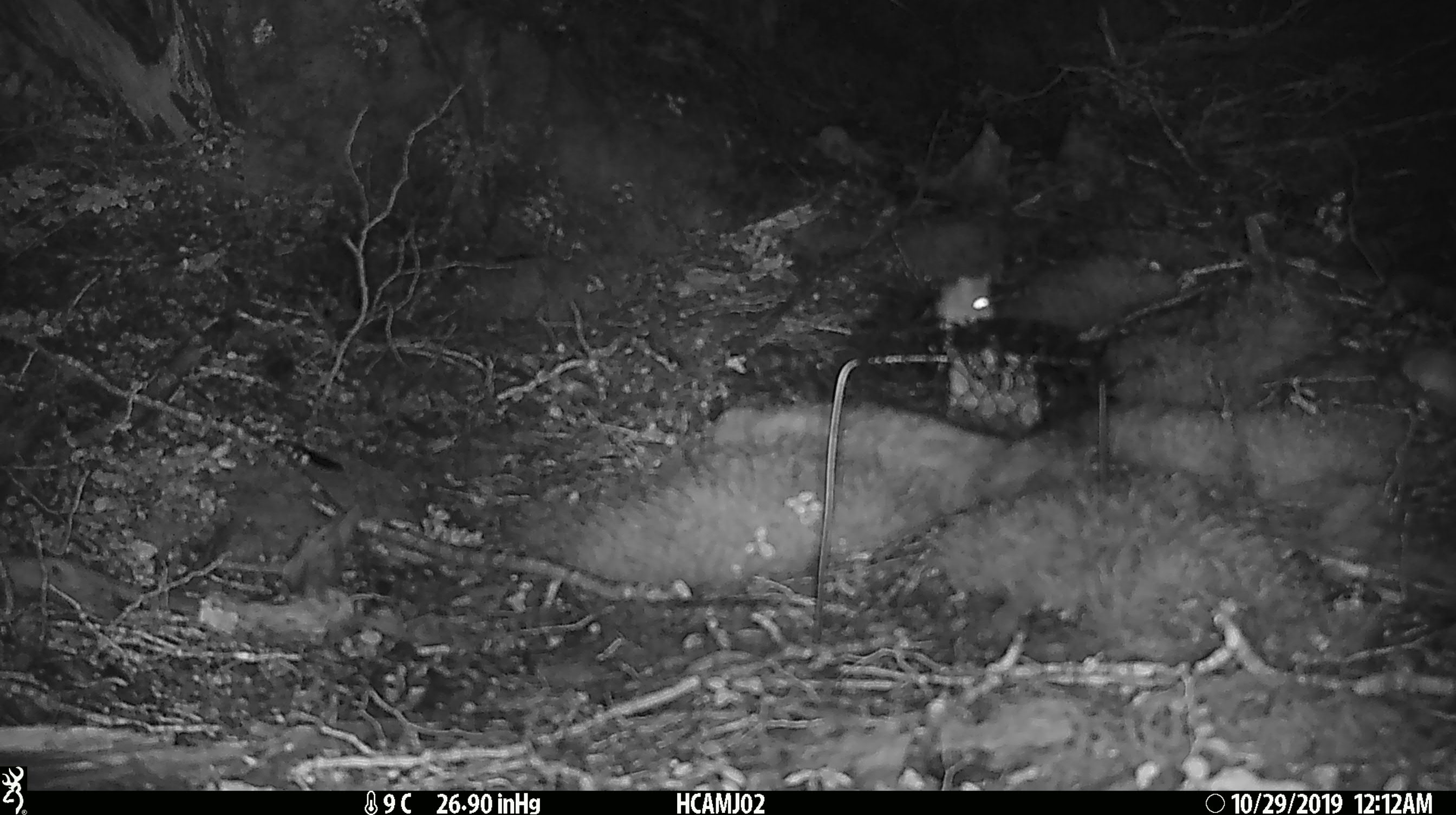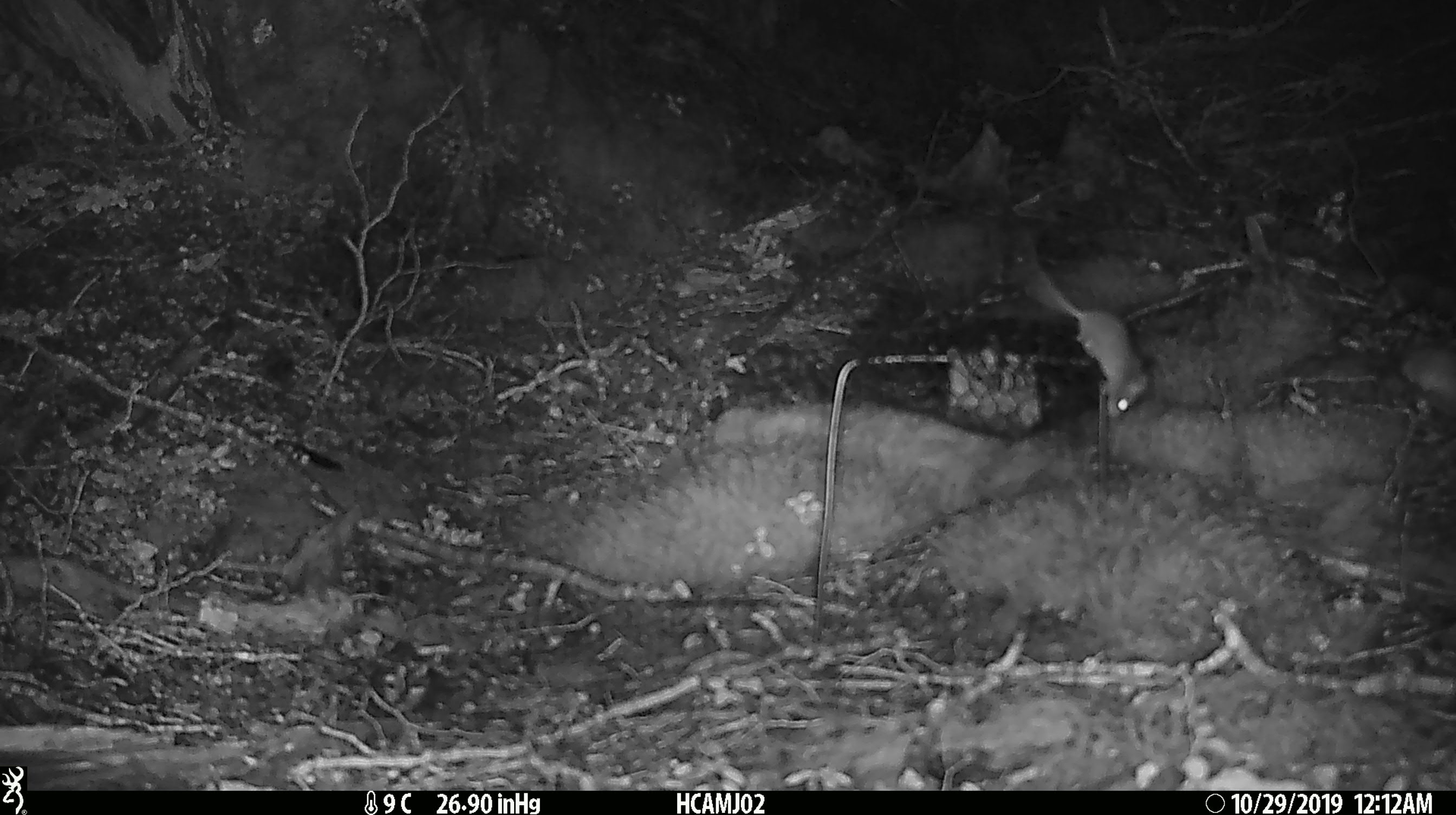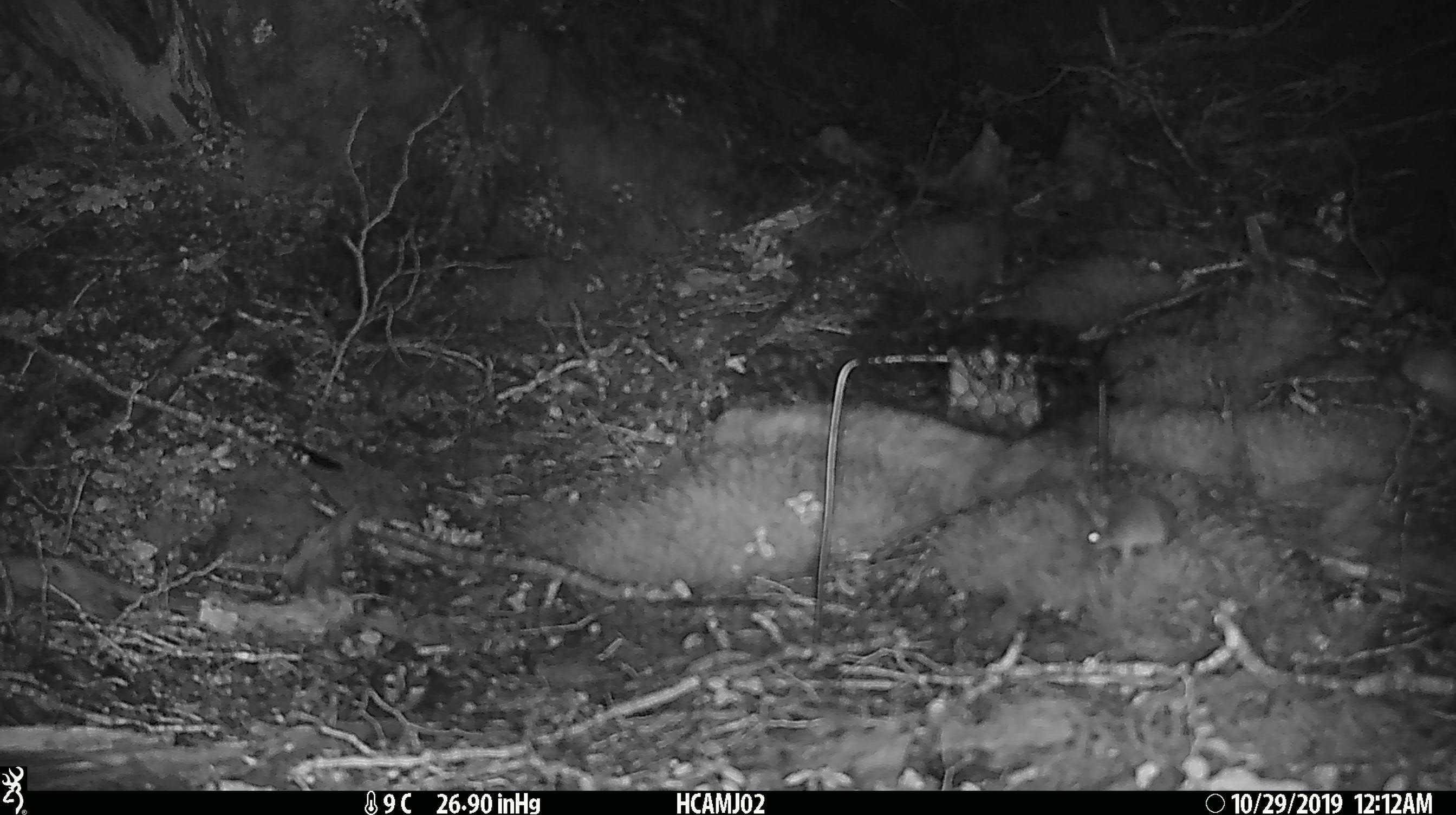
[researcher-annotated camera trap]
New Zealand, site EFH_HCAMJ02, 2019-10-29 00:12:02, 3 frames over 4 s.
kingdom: Animalia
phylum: Chordata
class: Mammalia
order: Rodentia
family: Muridae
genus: Mus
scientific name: Mus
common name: mouse